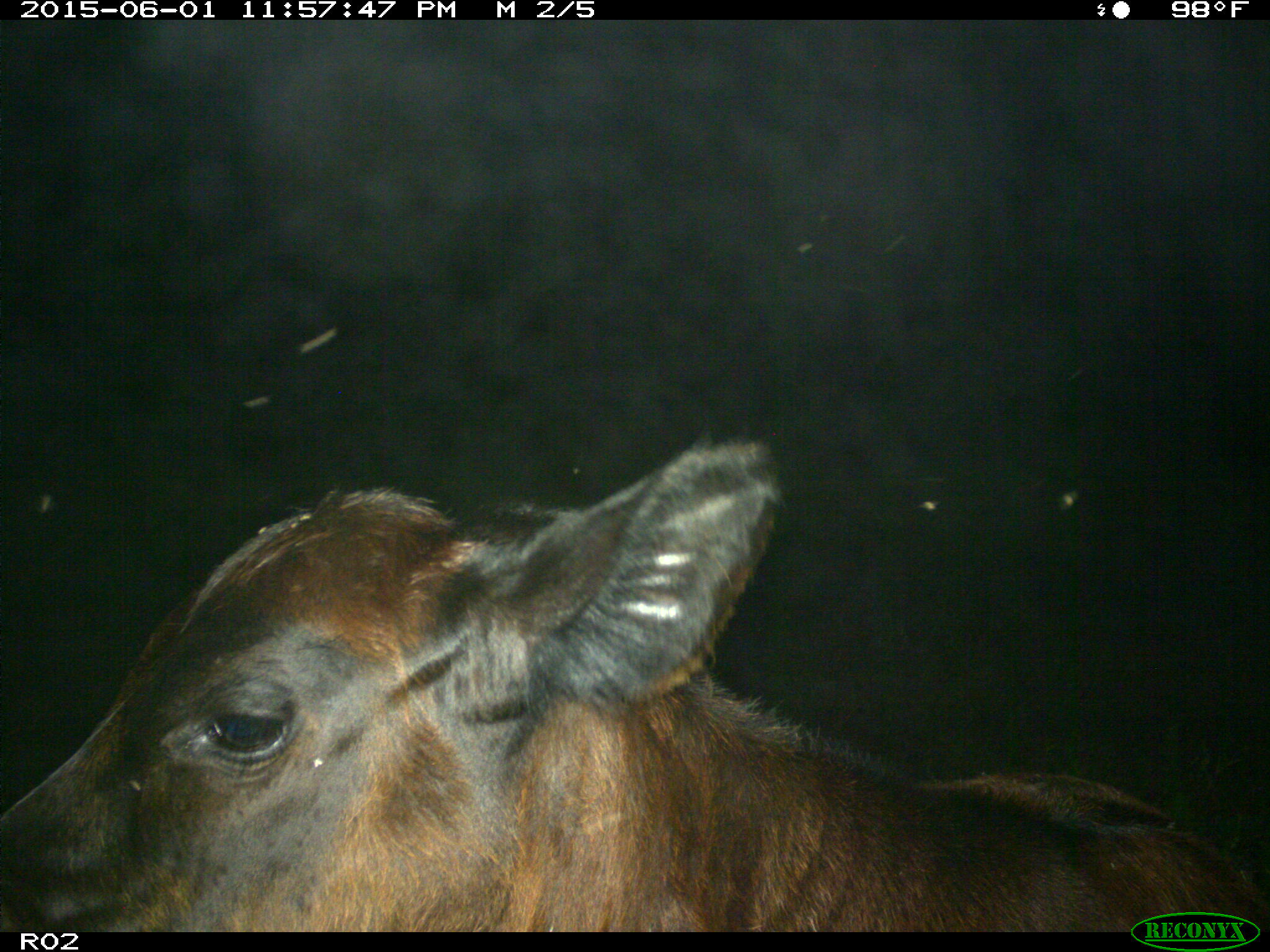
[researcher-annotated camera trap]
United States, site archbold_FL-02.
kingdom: Animalia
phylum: Chordata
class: Mammalia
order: Artiodactyla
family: Bovidae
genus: Bos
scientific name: Bos taurus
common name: domestic cow